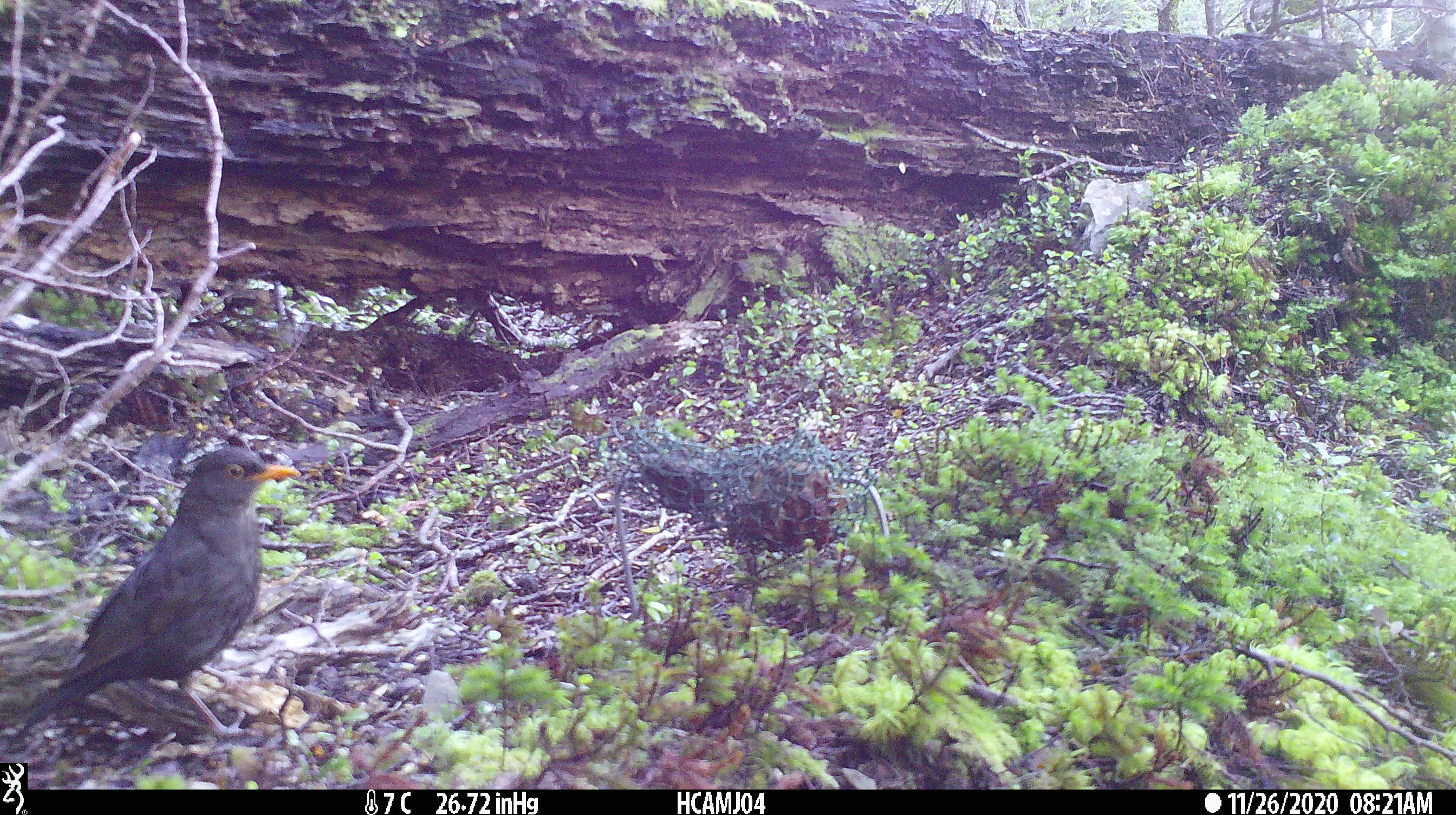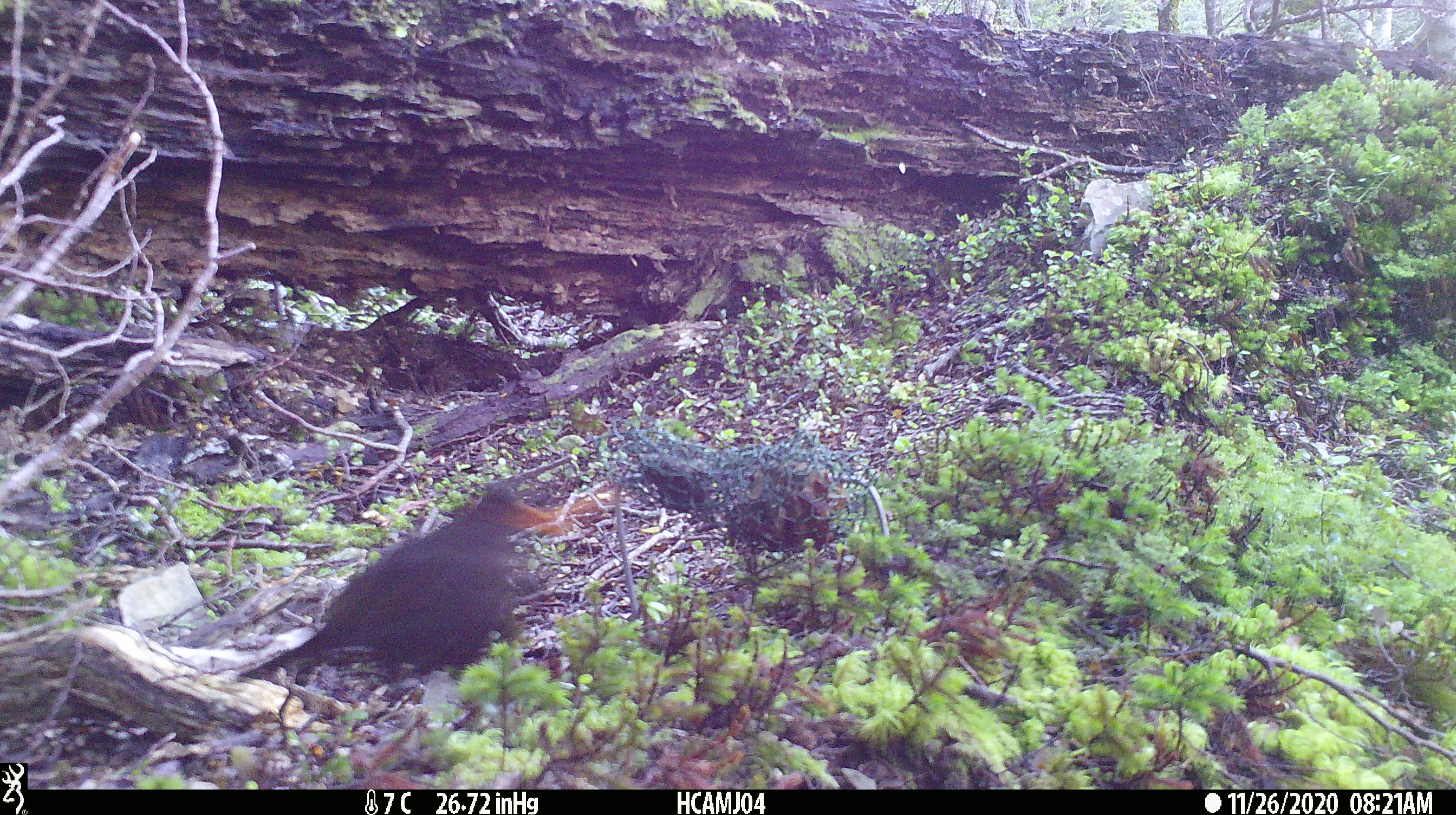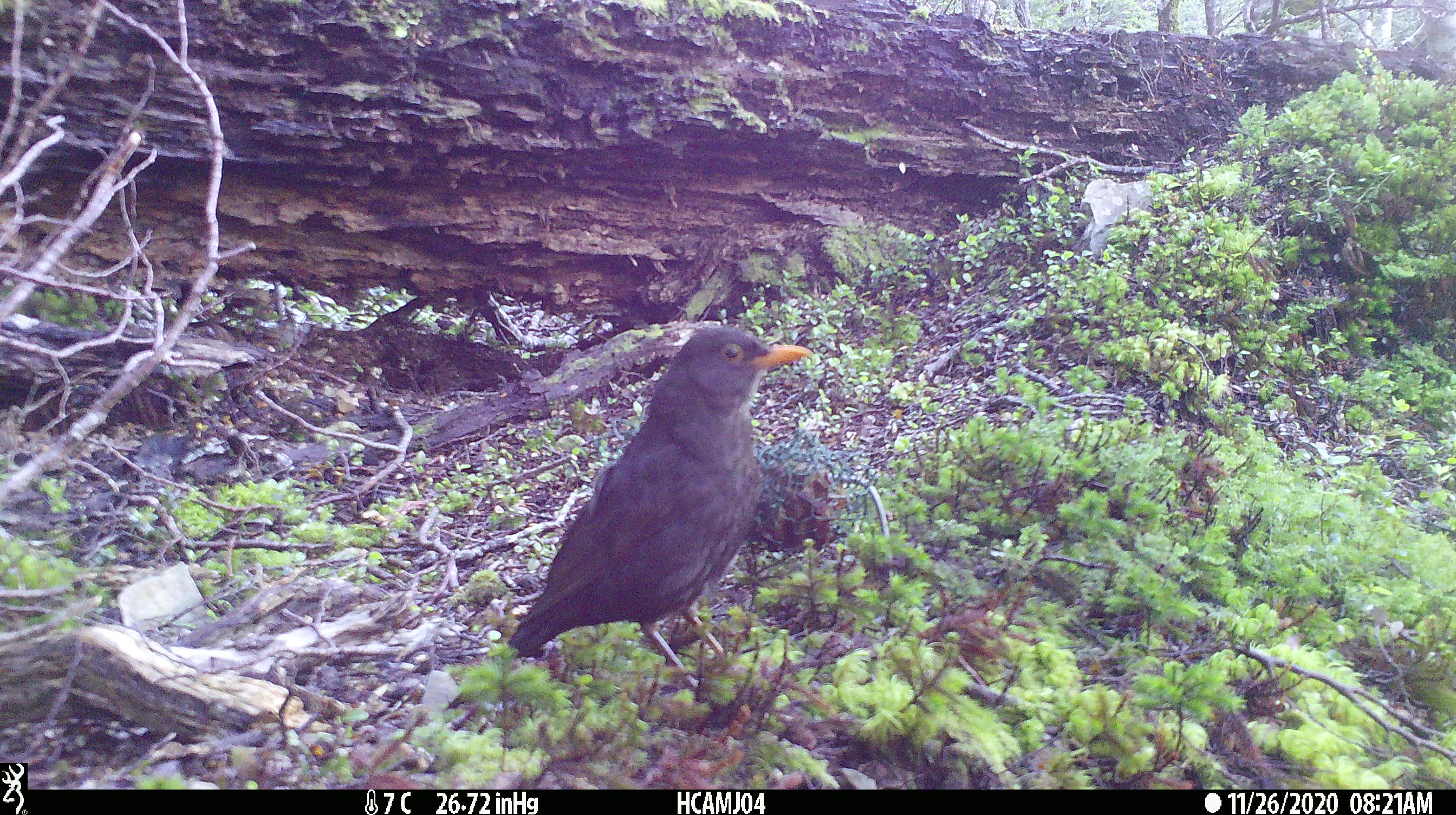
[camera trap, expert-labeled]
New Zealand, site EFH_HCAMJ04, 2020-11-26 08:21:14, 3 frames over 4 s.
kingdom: Animalia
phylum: Chordata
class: Aves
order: Passeriformes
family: Turdidae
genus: Turdus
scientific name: Turdus merula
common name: eurasian blackbird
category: blackbird